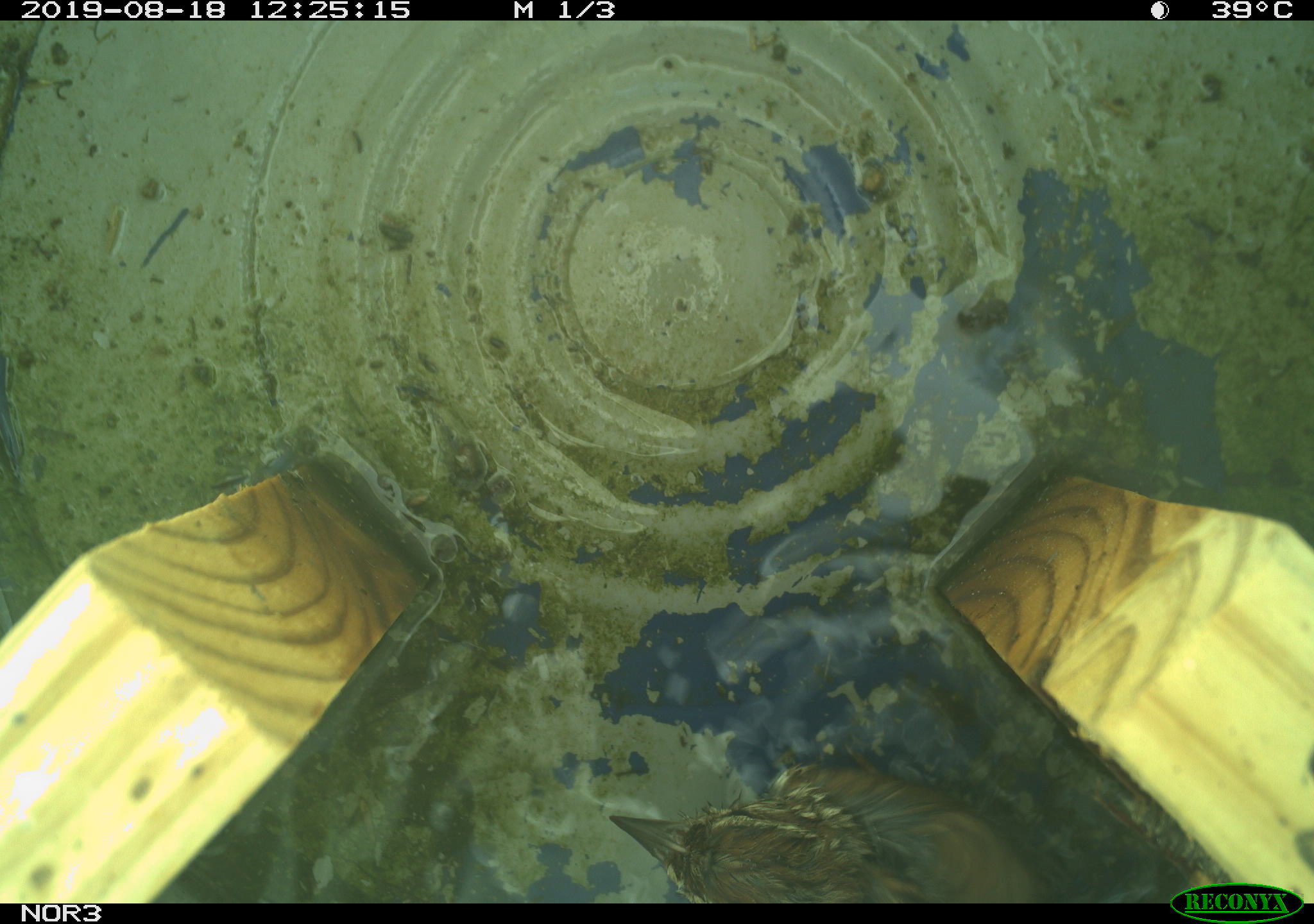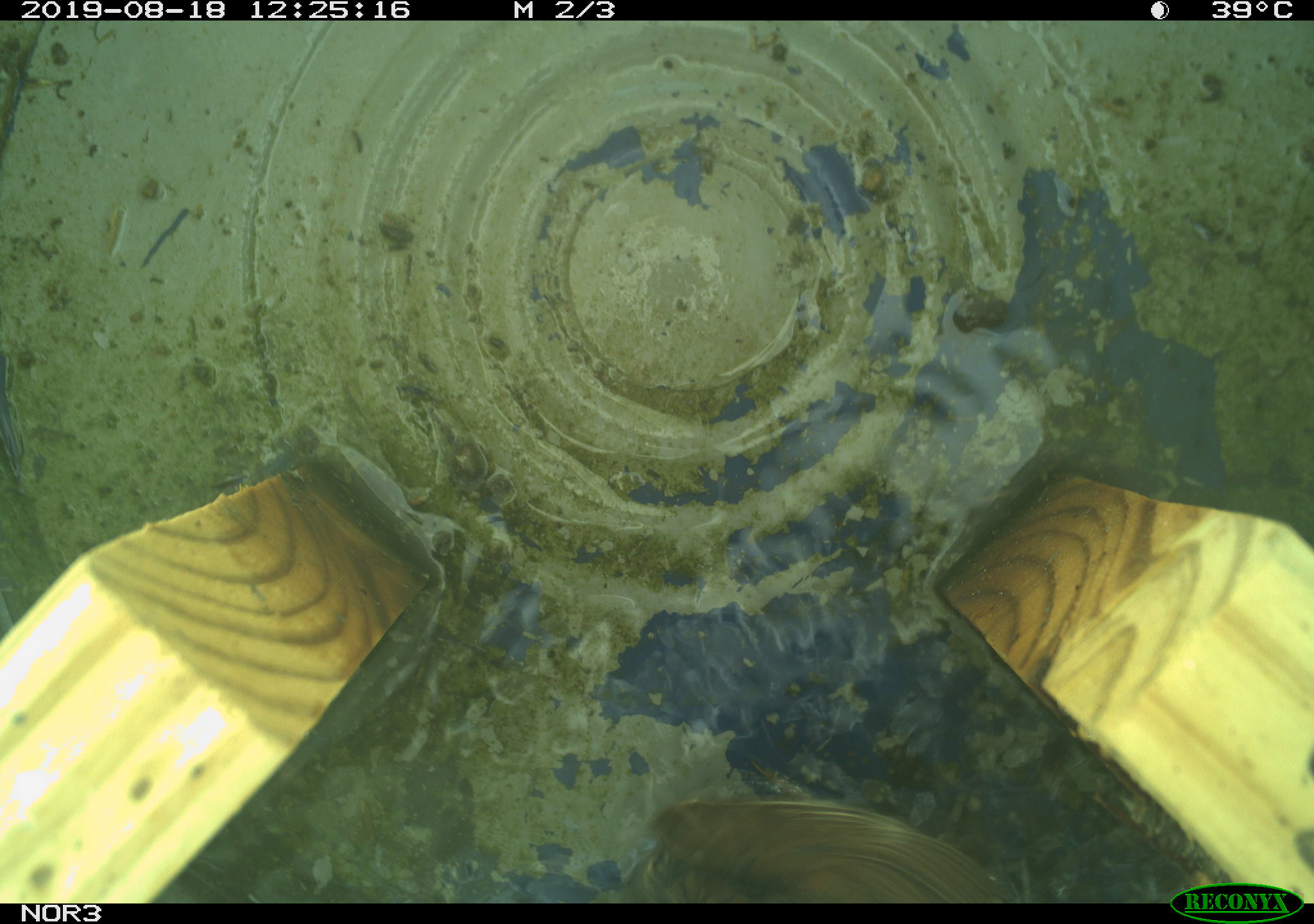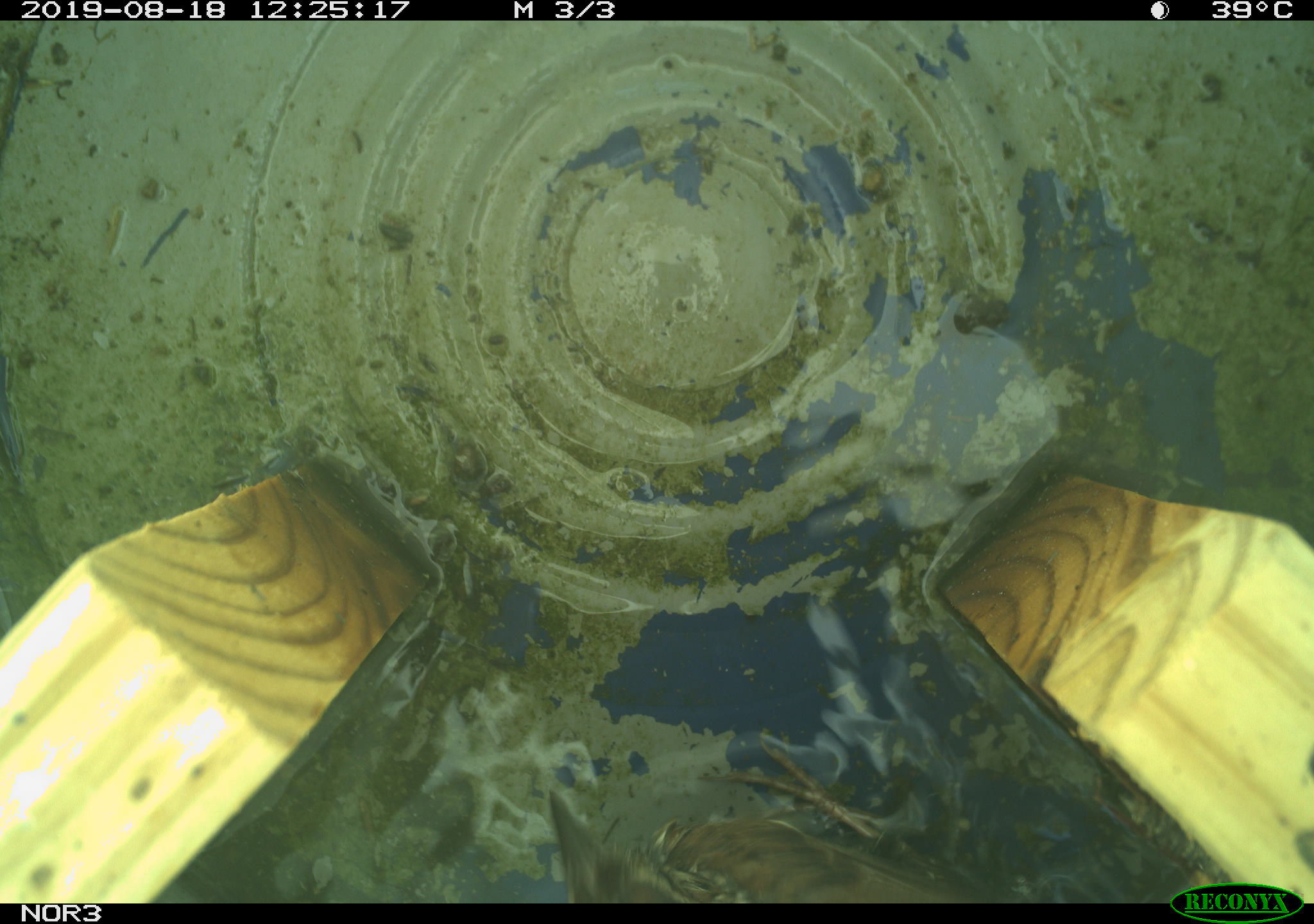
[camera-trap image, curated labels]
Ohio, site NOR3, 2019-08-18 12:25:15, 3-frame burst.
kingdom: Animalia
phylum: Chordata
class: Aves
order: Passeriformes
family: Passerellidae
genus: Melospiza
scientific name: Melospiza melodia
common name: song sparrow